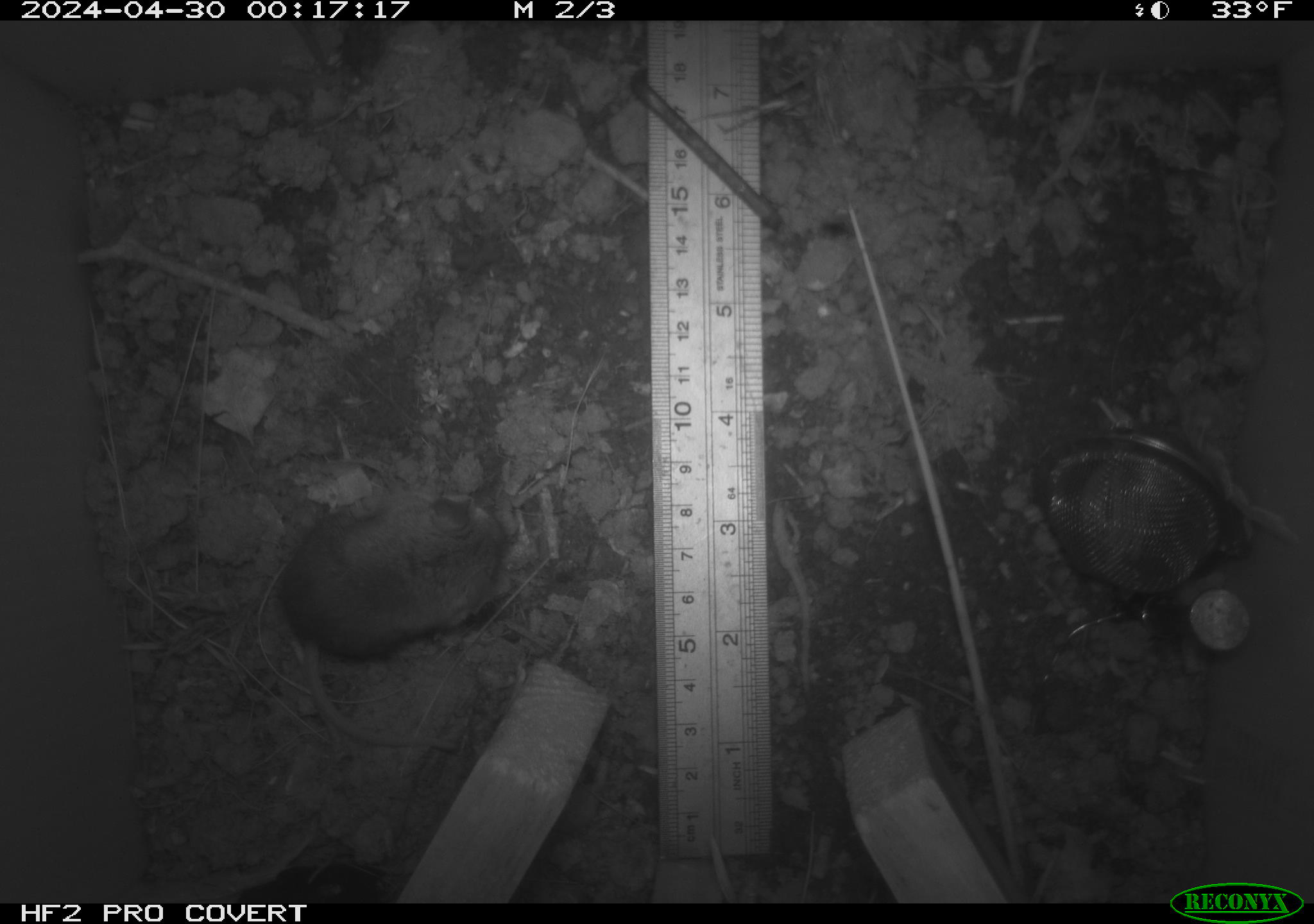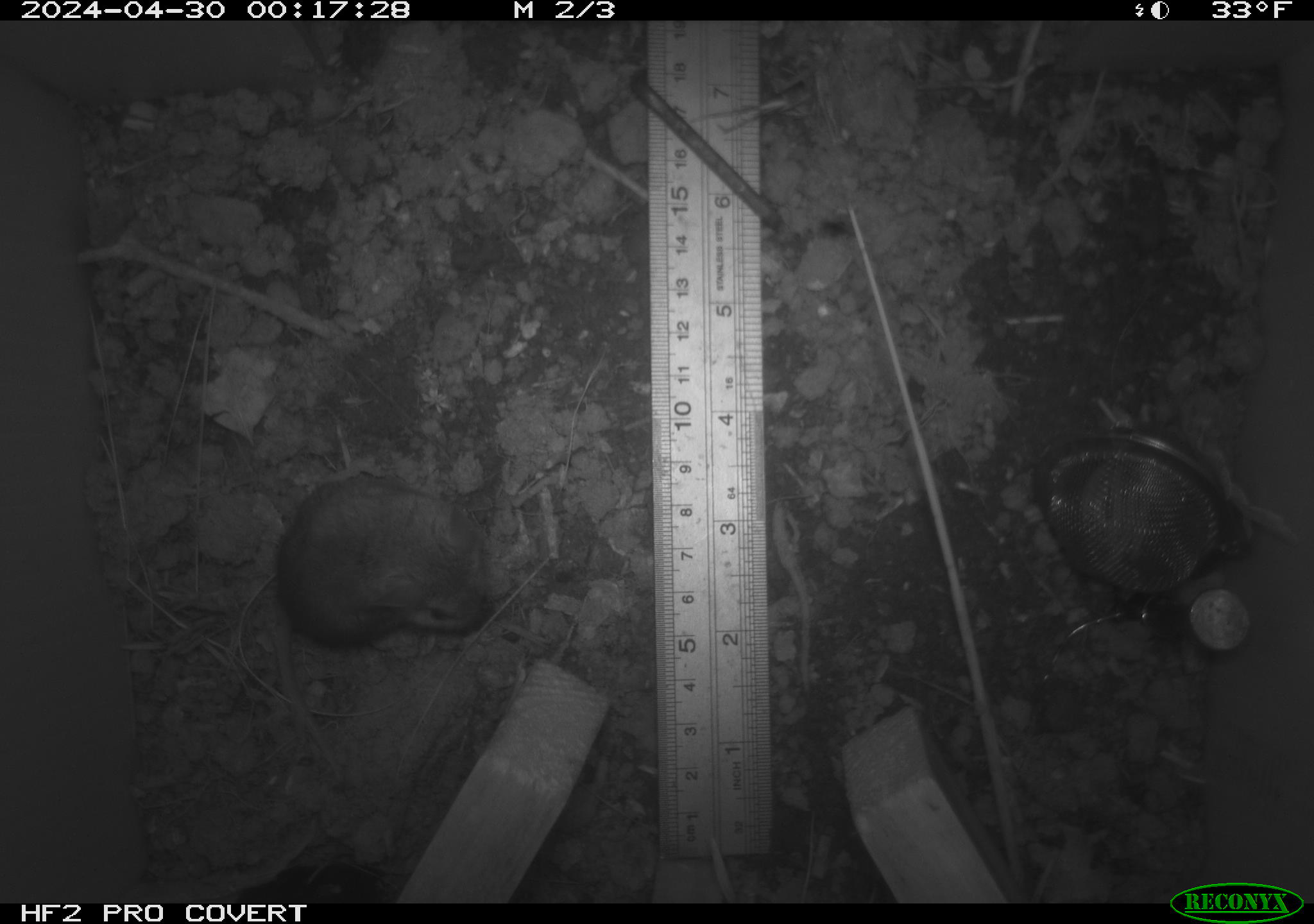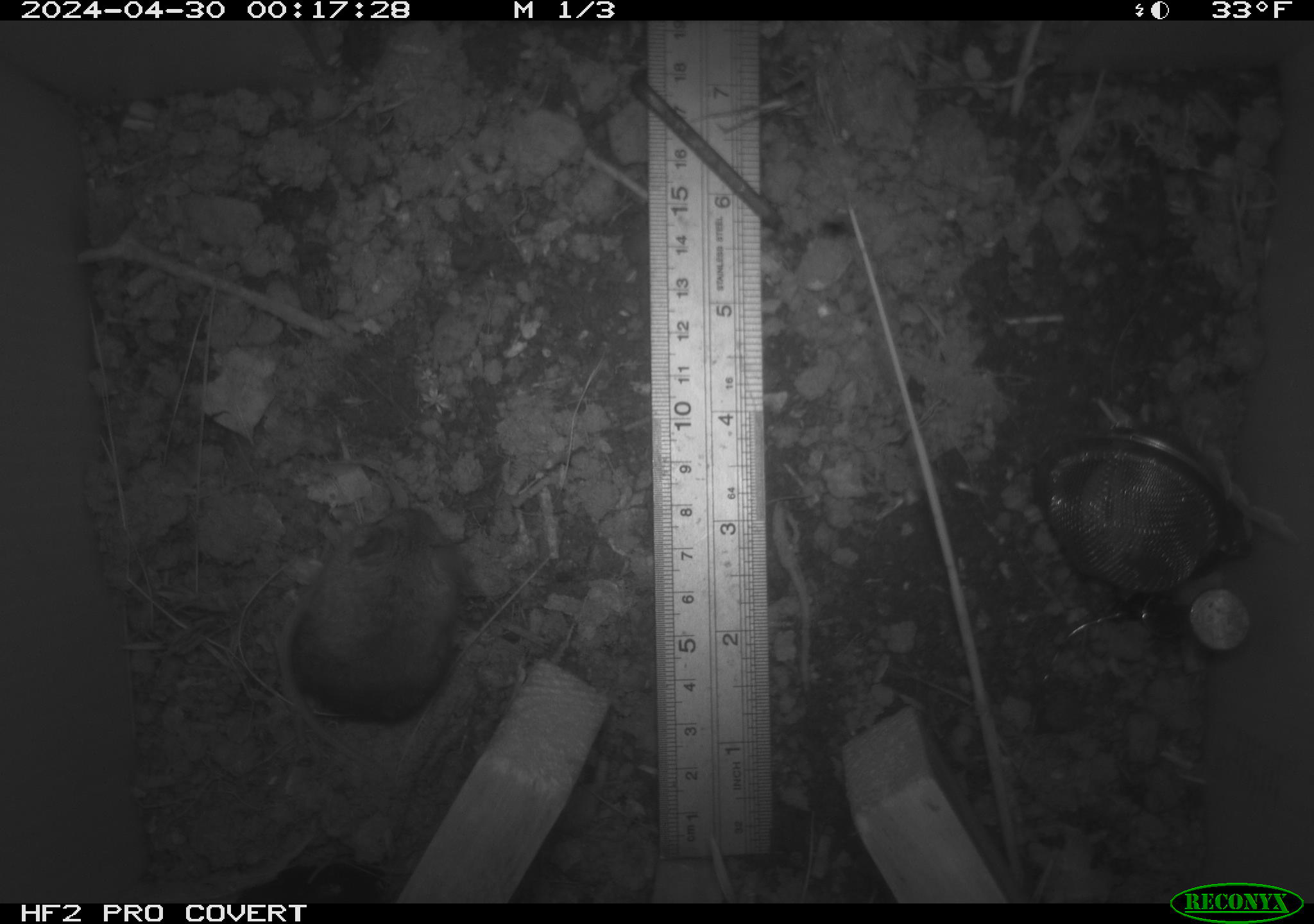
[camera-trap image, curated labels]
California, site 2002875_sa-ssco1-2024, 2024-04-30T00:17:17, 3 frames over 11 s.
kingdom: Animalia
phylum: Chordata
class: Mammalia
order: Rodentia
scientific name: Rodentia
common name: mouse species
Mouse species (Rodentia).